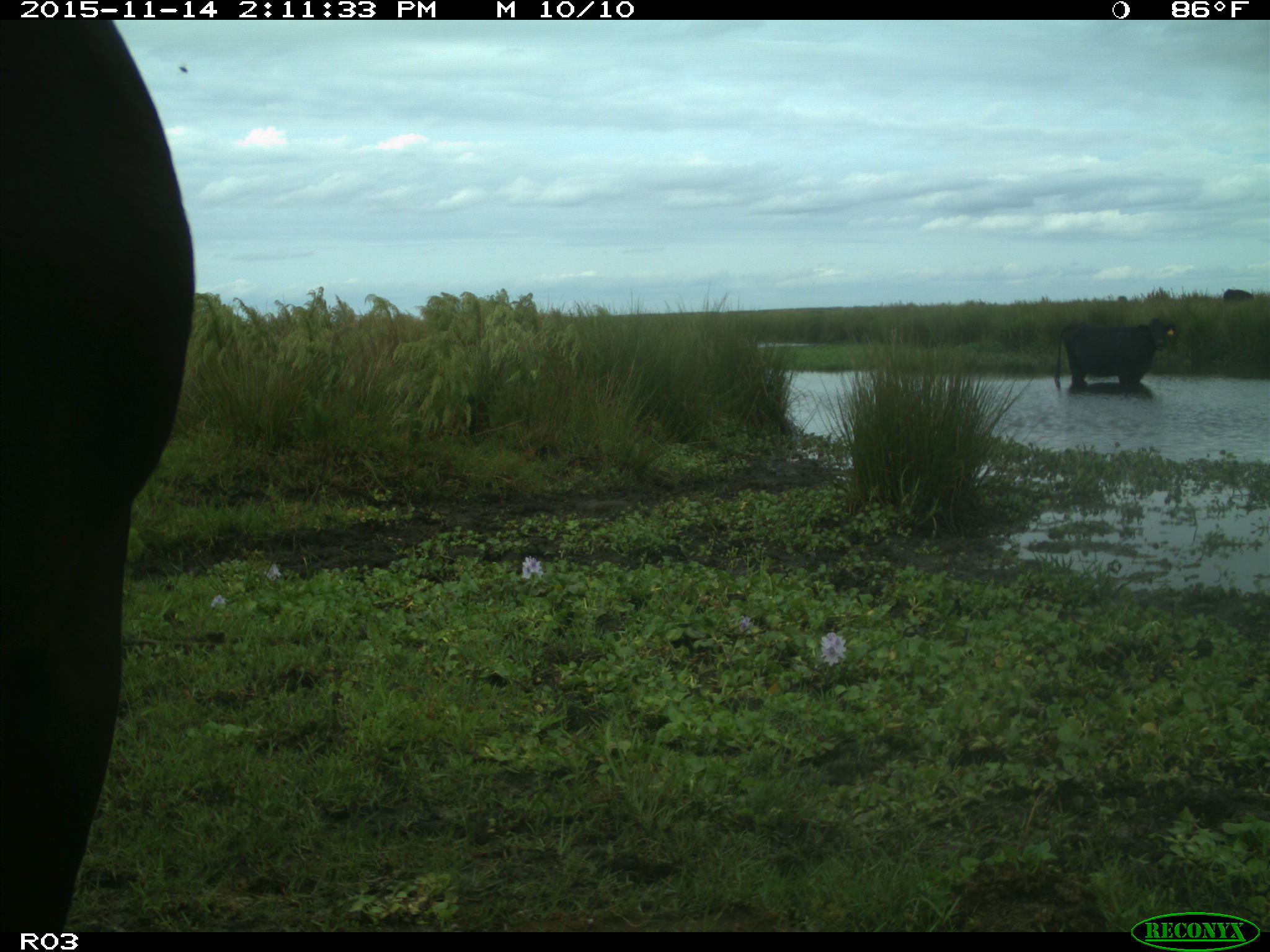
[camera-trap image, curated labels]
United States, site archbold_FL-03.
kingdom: Animalia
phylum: Chordata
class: Mammalia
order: Artiodactyla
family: Bovidae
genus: Bos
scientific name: Bos taurus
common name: domestic cow